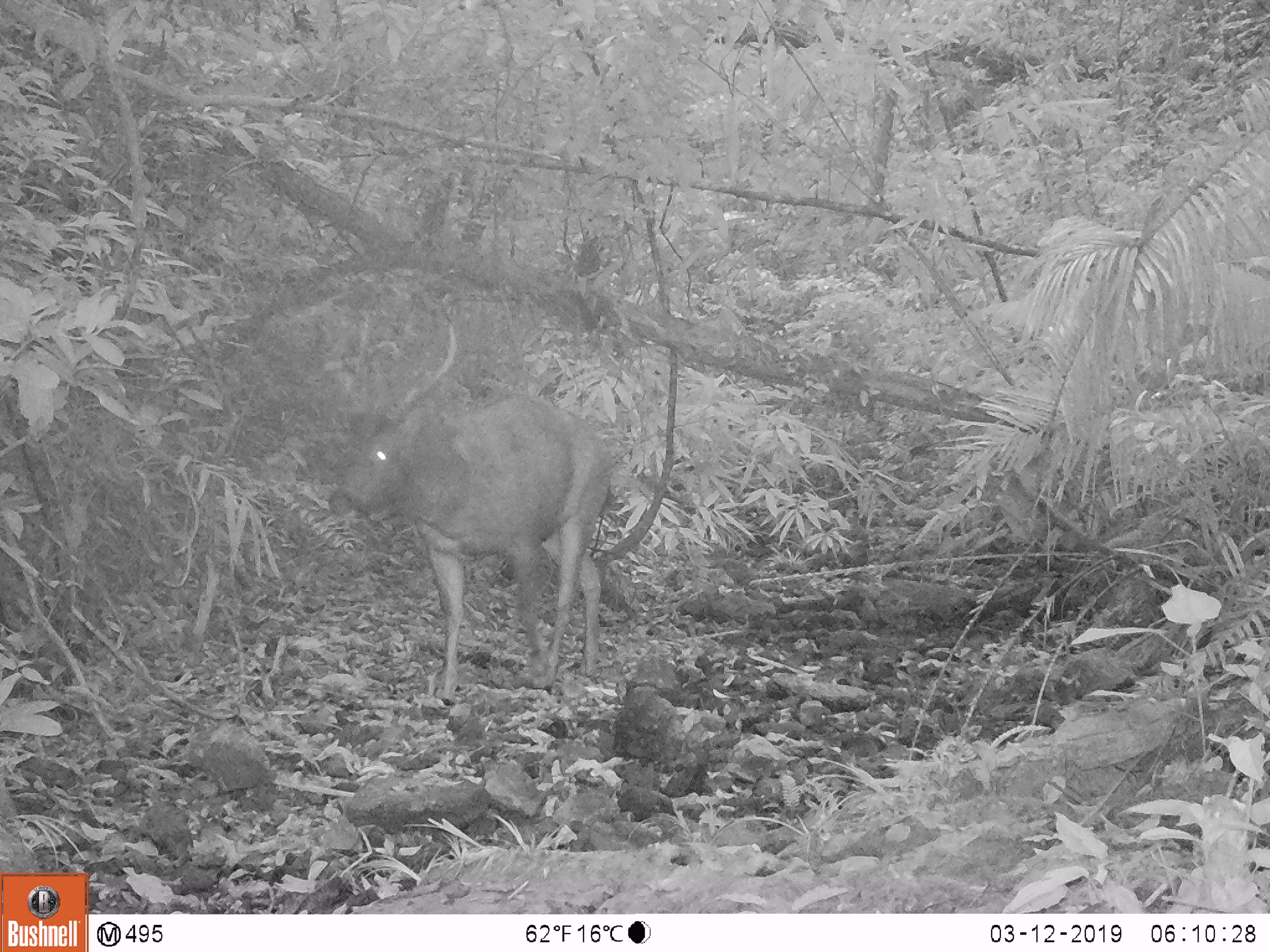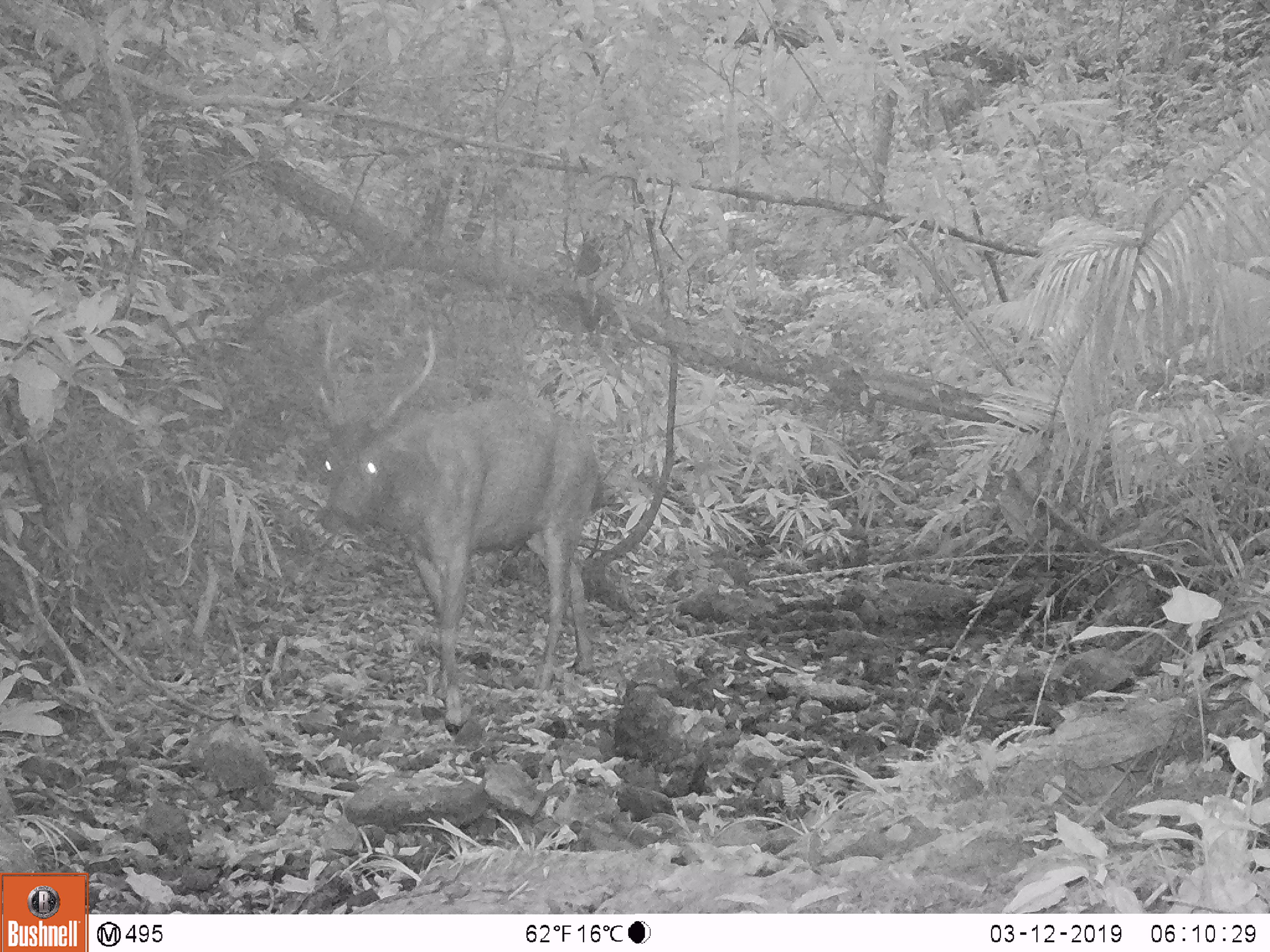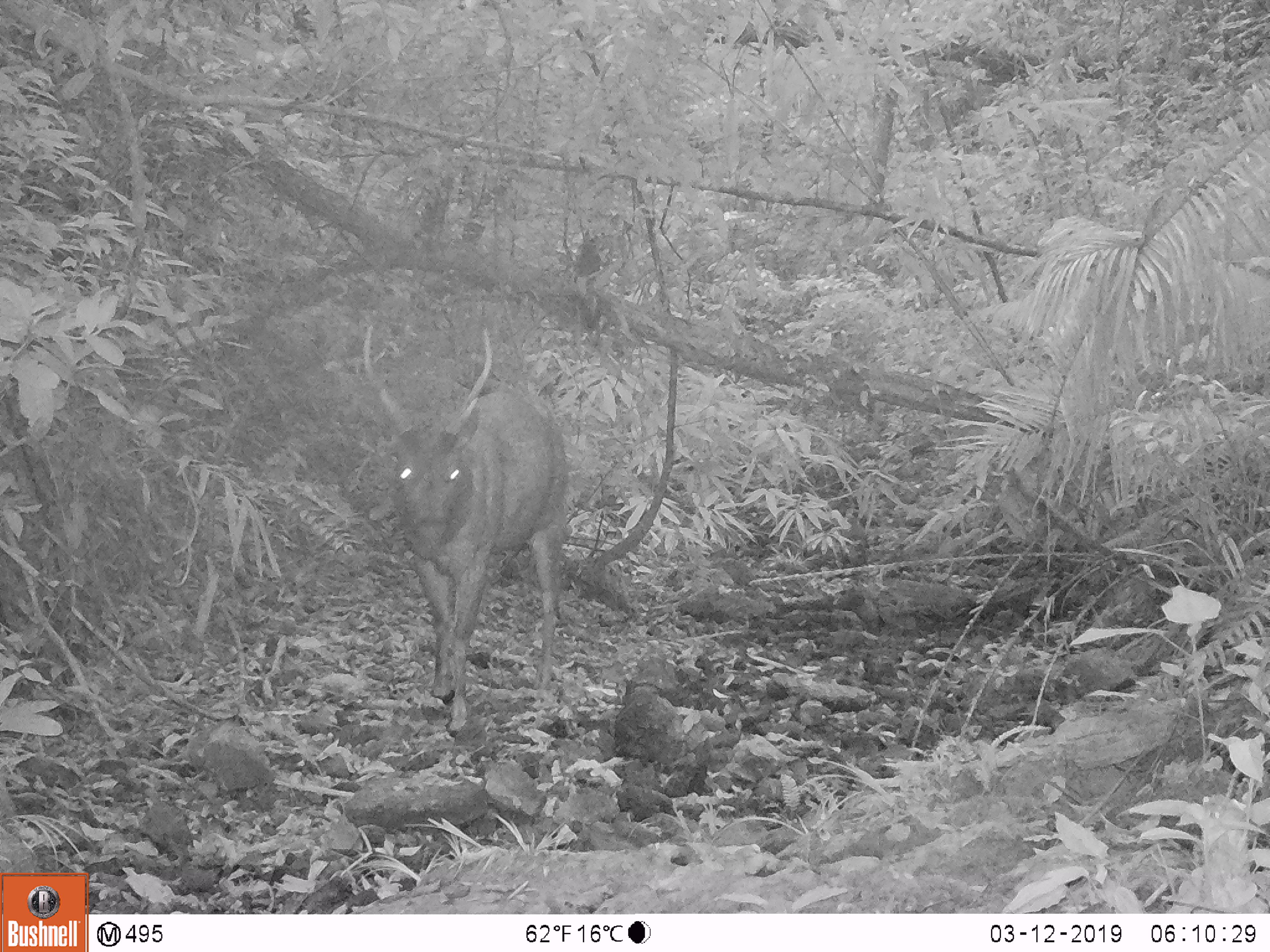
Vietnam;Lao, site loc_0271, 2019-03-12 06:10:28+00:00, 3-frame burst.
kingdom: Animalia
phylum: Chordata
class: Mammalia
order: Artiodactyla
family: Cervidae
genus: Rusa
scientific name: Rusa unicolor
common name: sambar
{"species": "sambar (Rusa unicolor)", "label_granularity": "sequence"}